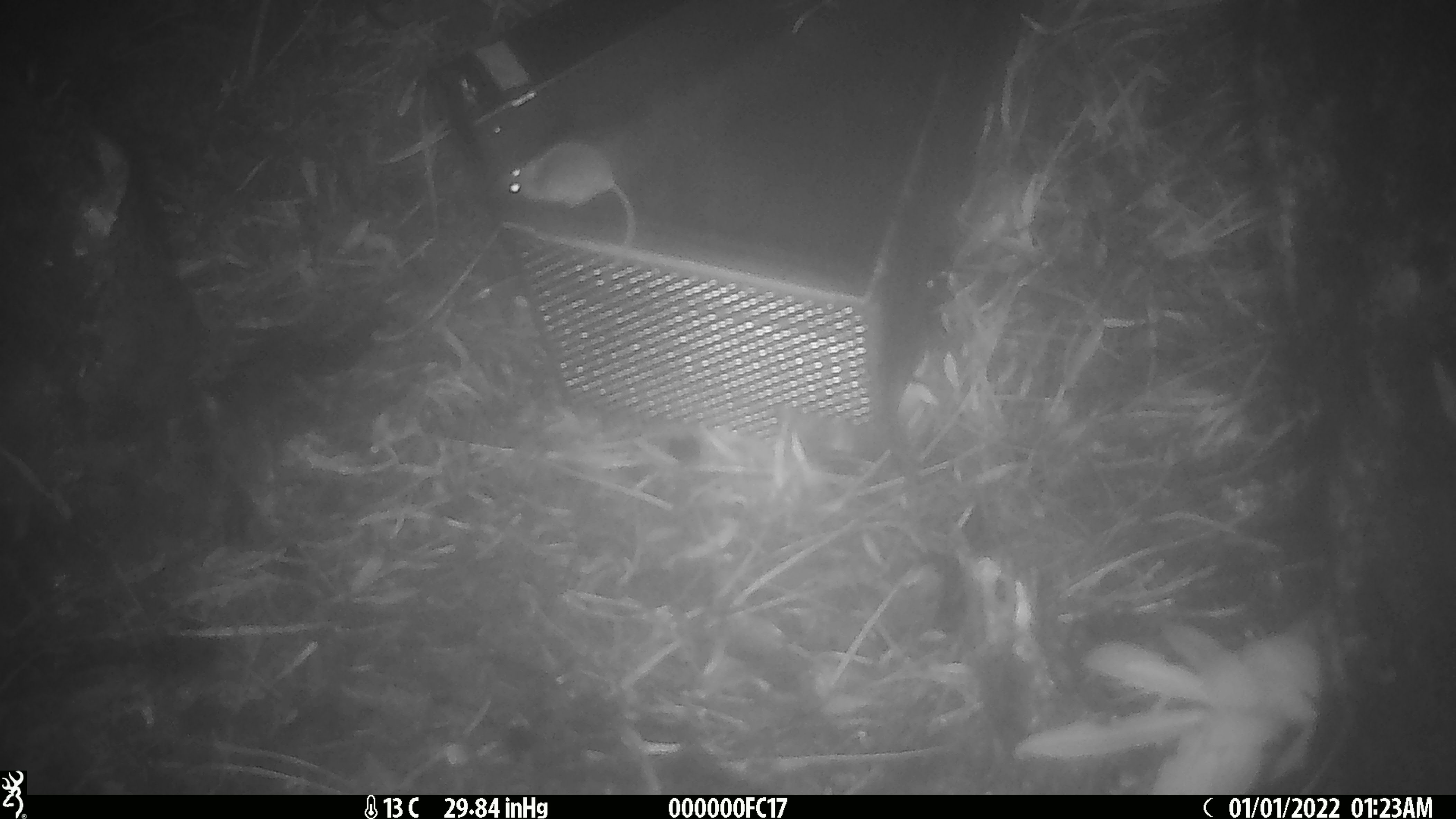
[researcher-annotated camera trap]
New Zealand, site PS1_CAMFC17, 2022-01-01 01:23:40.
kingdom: Animalia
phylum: Chordata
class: Mammalia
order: Rodentia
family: Muridae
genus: Mus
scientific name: Mus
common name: mouse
Mouse (Mus).